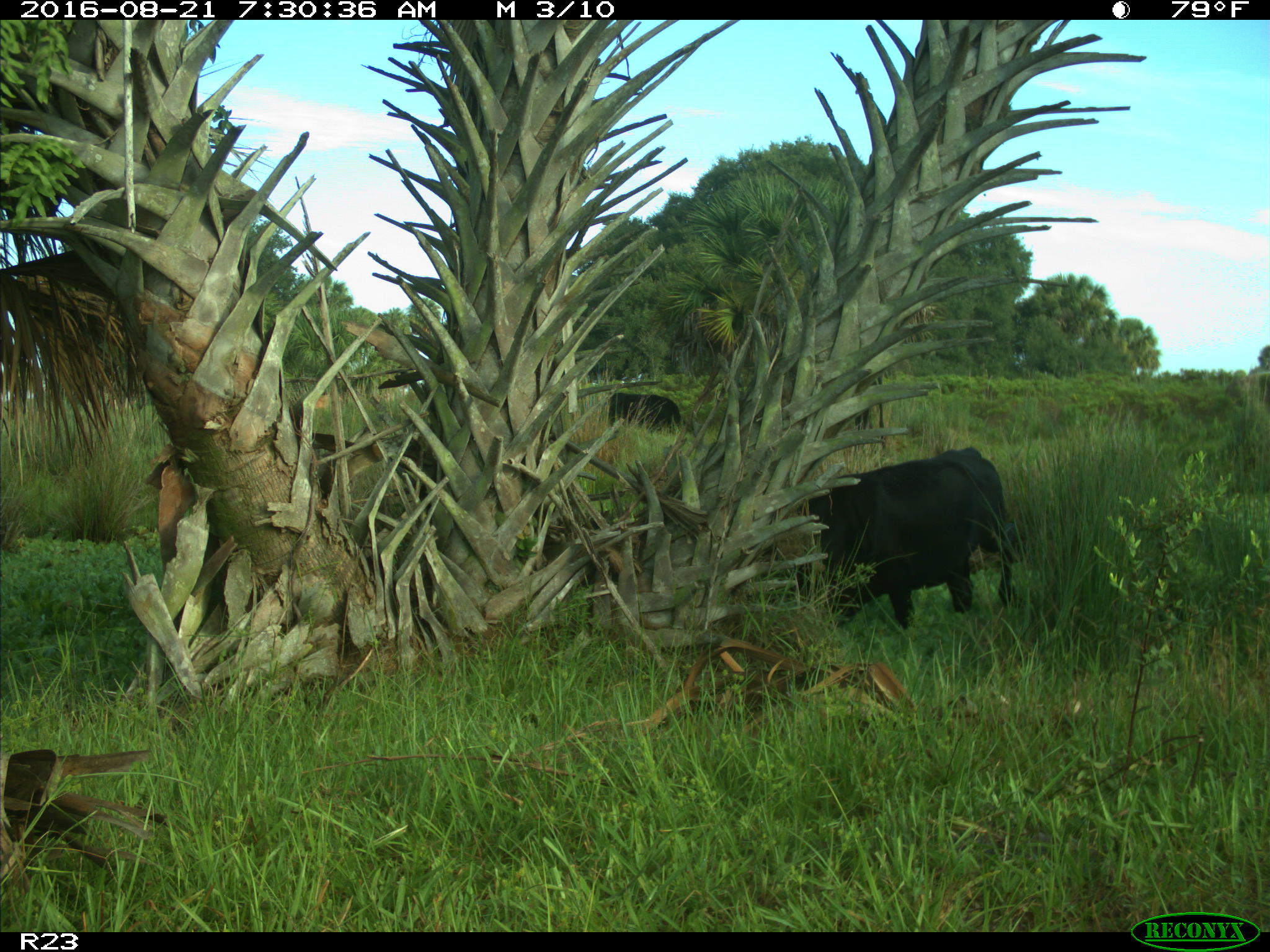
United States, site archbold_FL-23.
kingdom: Animalia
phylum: Chordata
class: Mammalia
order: Artiodactyla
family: Bovidae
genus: Bos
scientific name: Bos taurus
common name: domestic cow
Bos taurus (domestic cow).